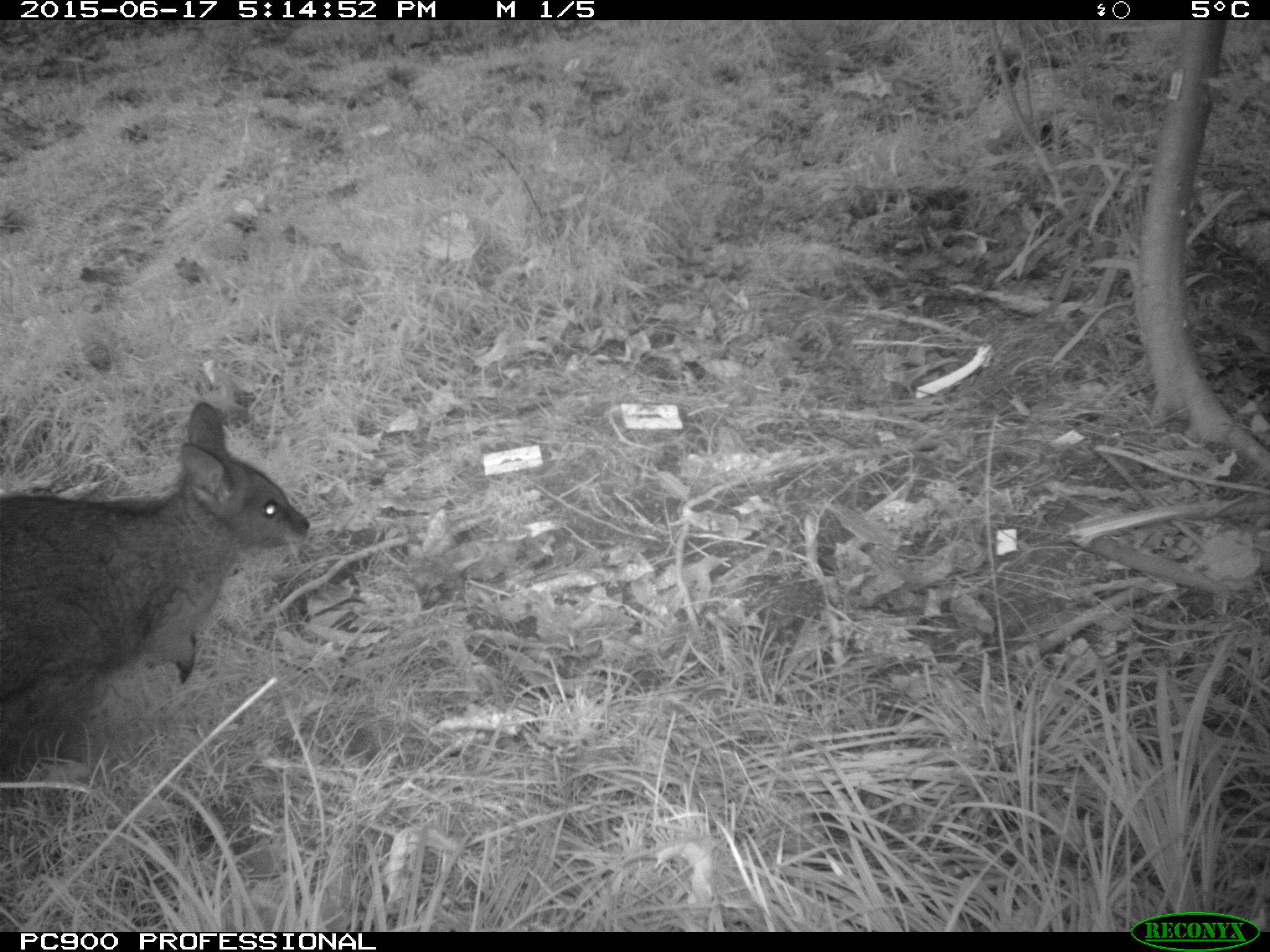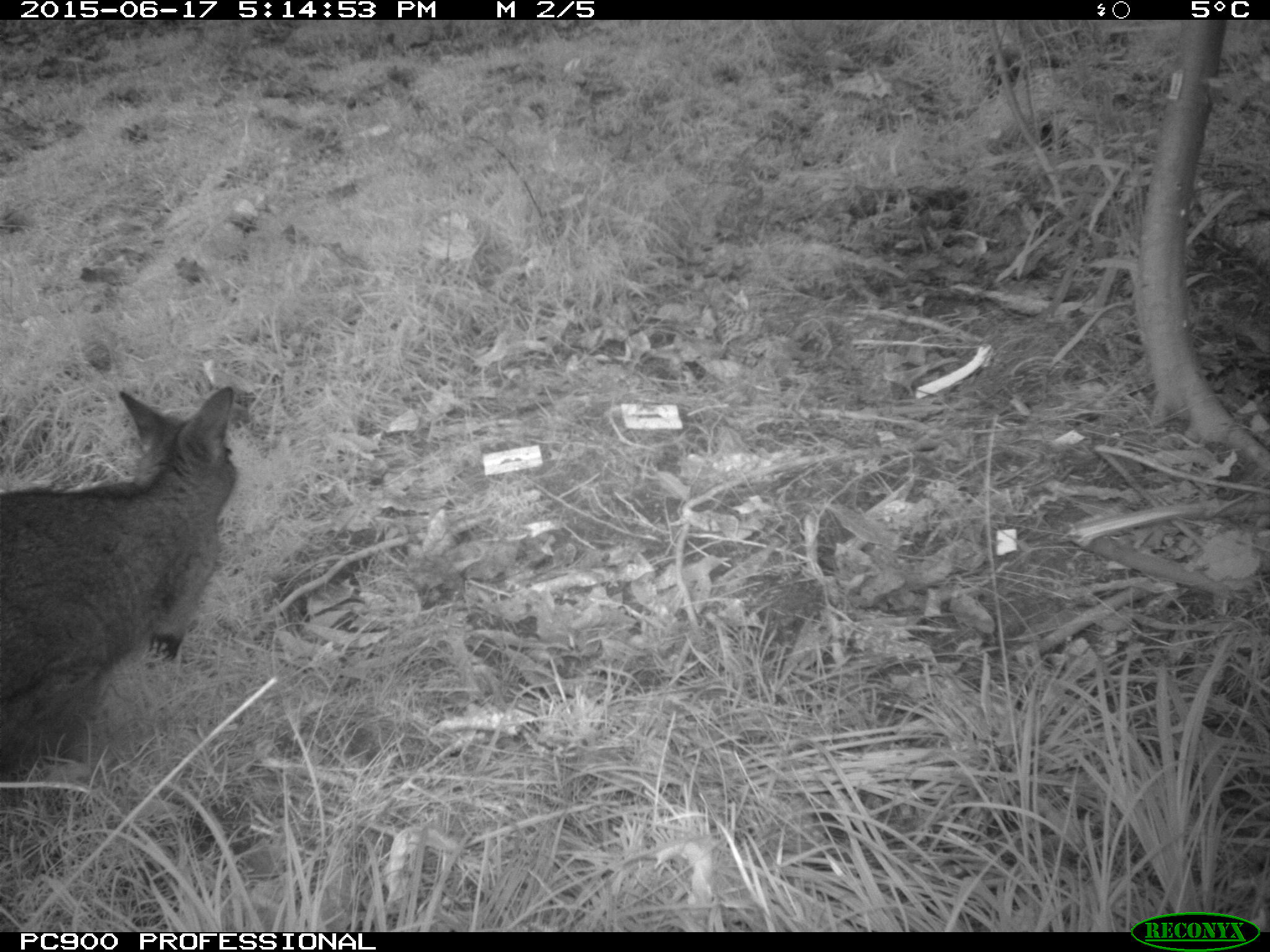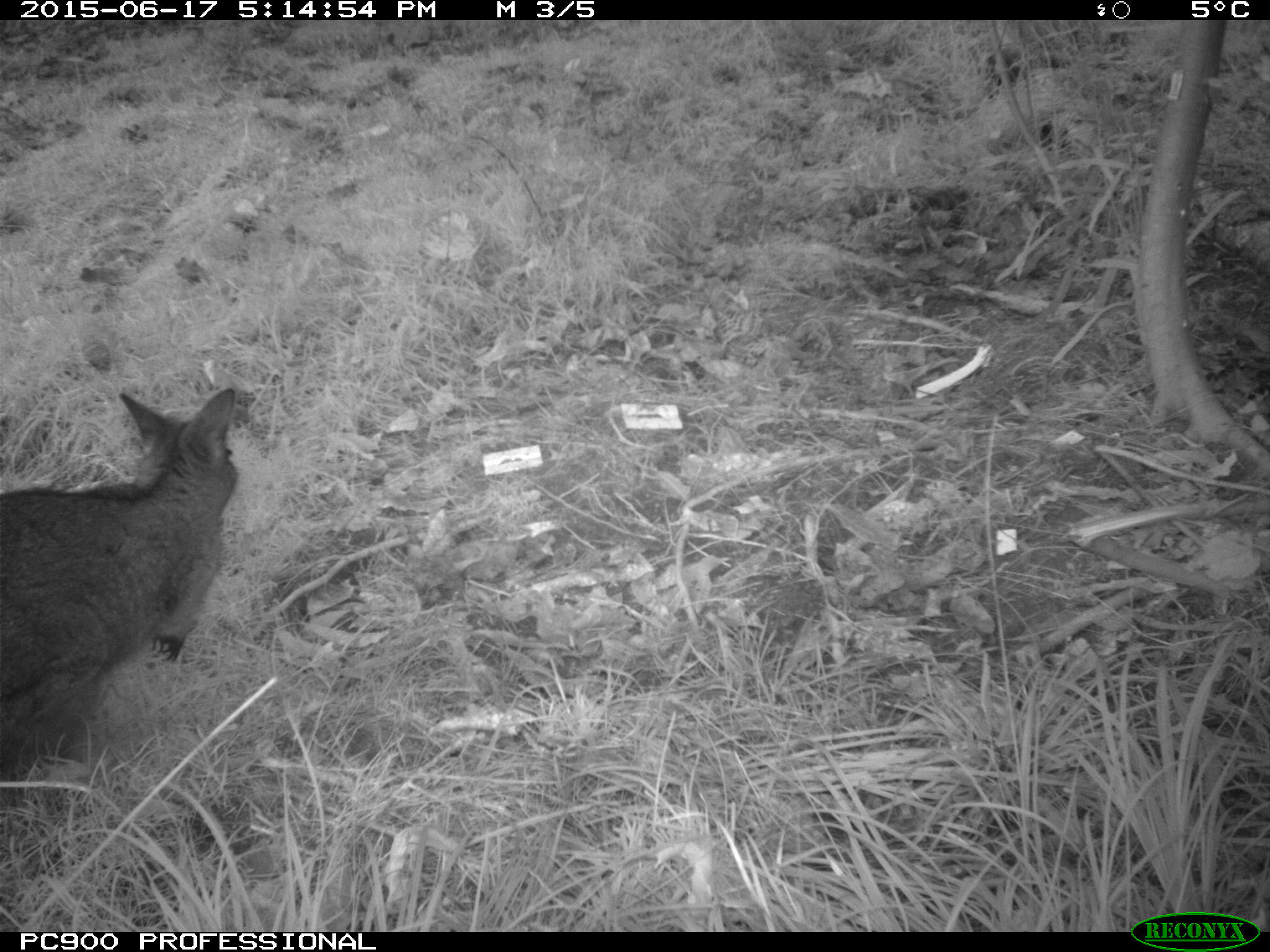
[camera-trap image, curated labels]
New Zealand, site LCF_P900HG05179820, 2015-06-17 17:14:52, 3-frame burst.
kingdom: Animalia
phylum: Chordata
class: Mammalia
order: Diprotodontia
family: Macropodidae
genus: Notamacropus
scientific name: Notamacropus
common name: wallaby